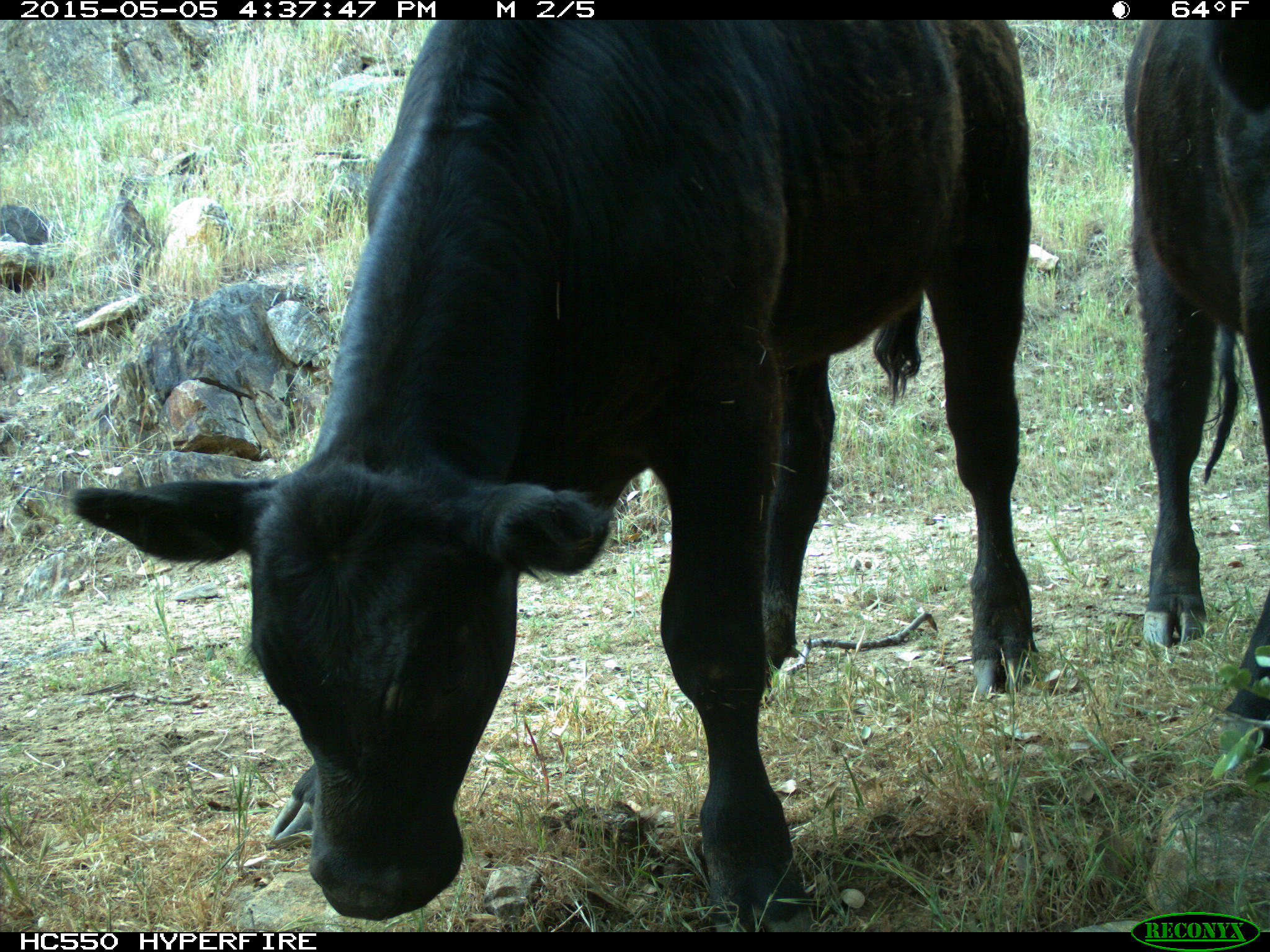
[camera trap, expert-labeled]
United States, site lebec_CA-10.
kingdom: Animalia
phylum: Chordata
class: Mammalia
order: Artiodactyla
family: Bovidae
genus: Bos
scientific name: Bos taurus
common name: domestic cow